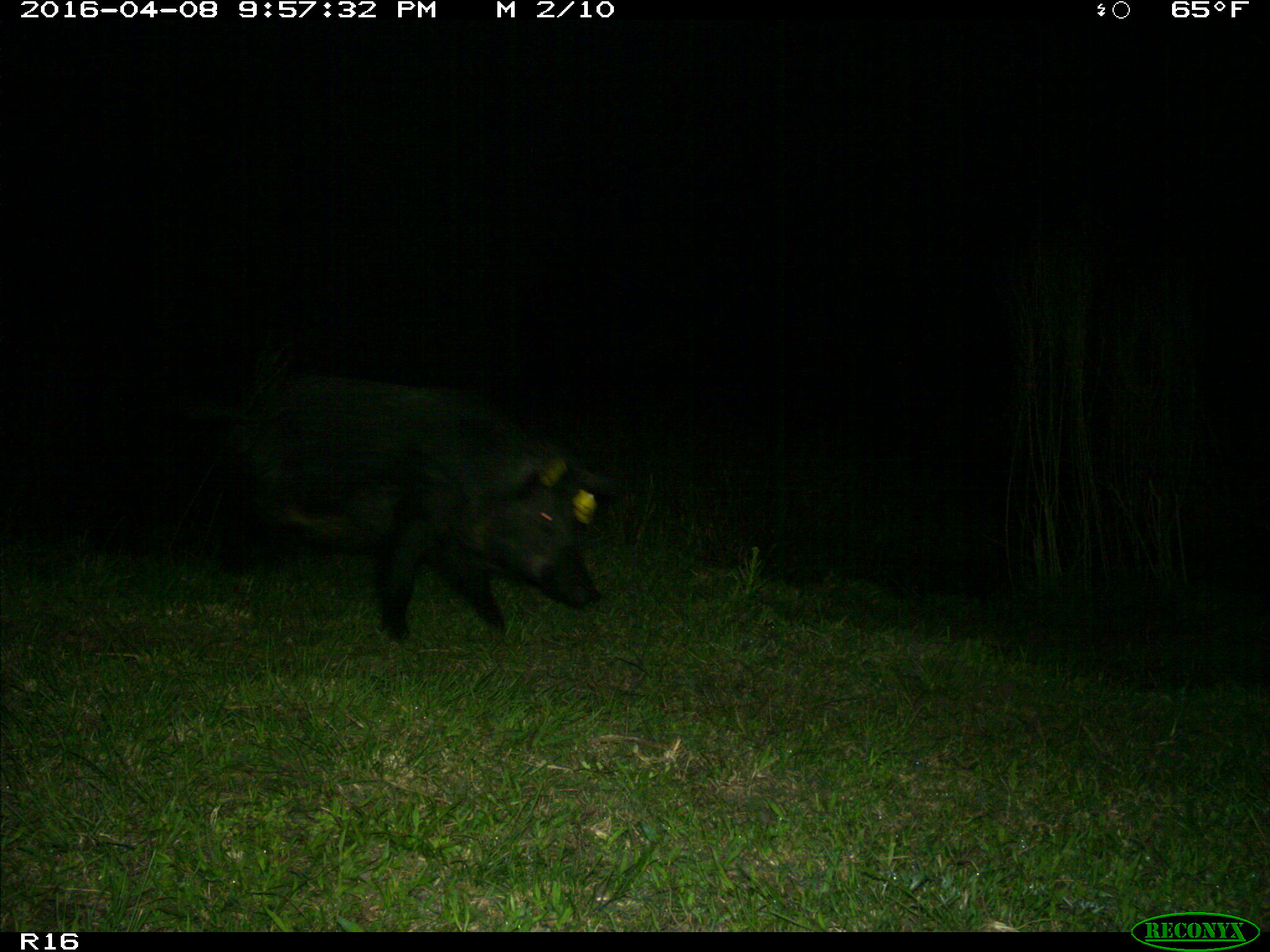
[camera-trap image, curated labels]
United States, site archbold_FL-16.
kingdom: Animalia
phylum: Chordata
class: Mammalia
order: Artiodactyla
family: Suidae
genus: Sus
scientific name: Sus scrofa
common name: wild boar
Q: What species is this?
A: Sus scrofa (wild boar).